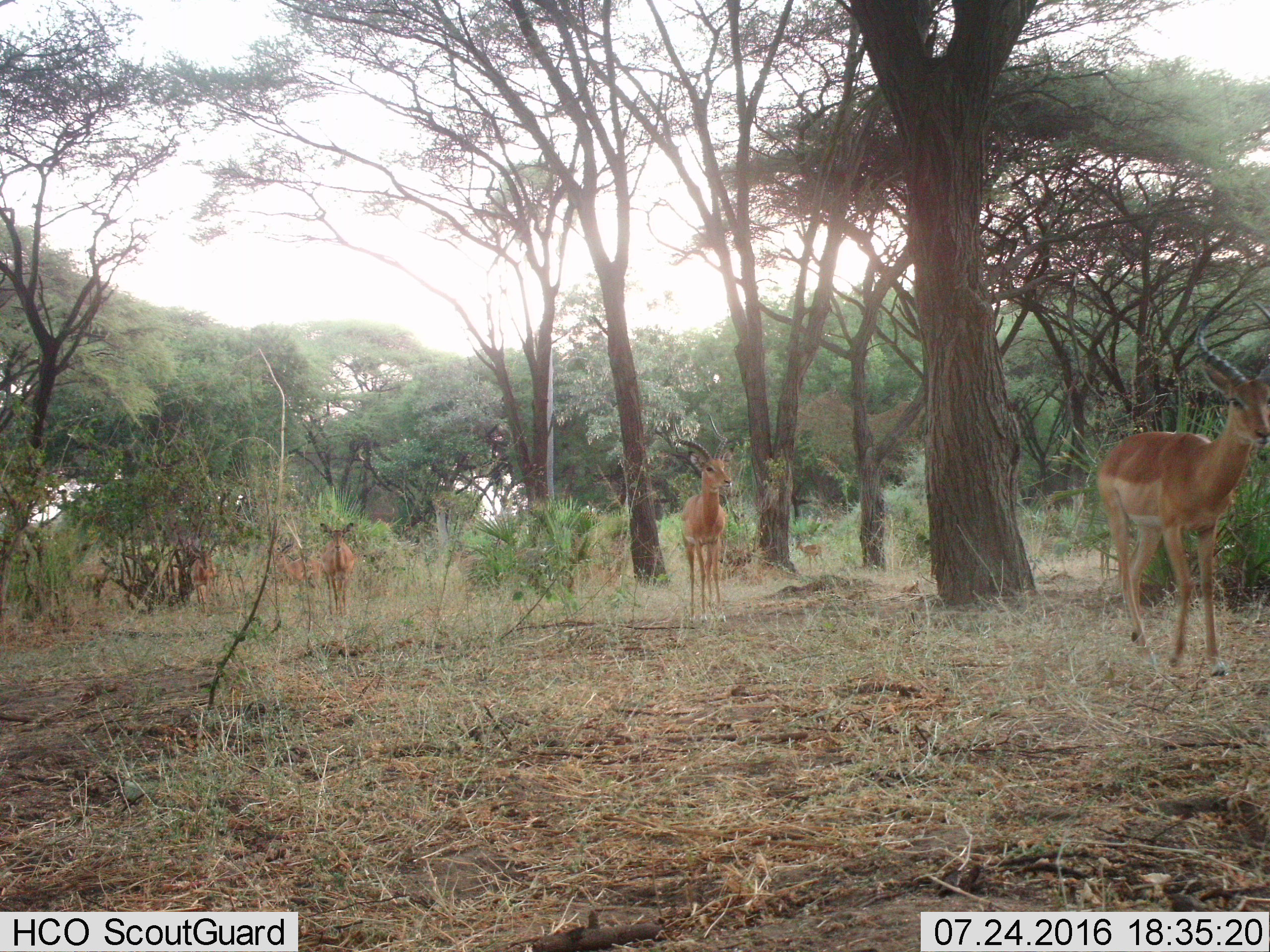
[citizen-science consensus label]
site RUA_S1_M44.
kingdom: Animalia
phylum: Chordata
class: Mammalia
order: Artiodactyla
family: Bovidae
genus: Aepyceros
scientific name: Aepyceros melampus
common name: impala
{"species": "impala (Aepyceros melampus)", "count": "6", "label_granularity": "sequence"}